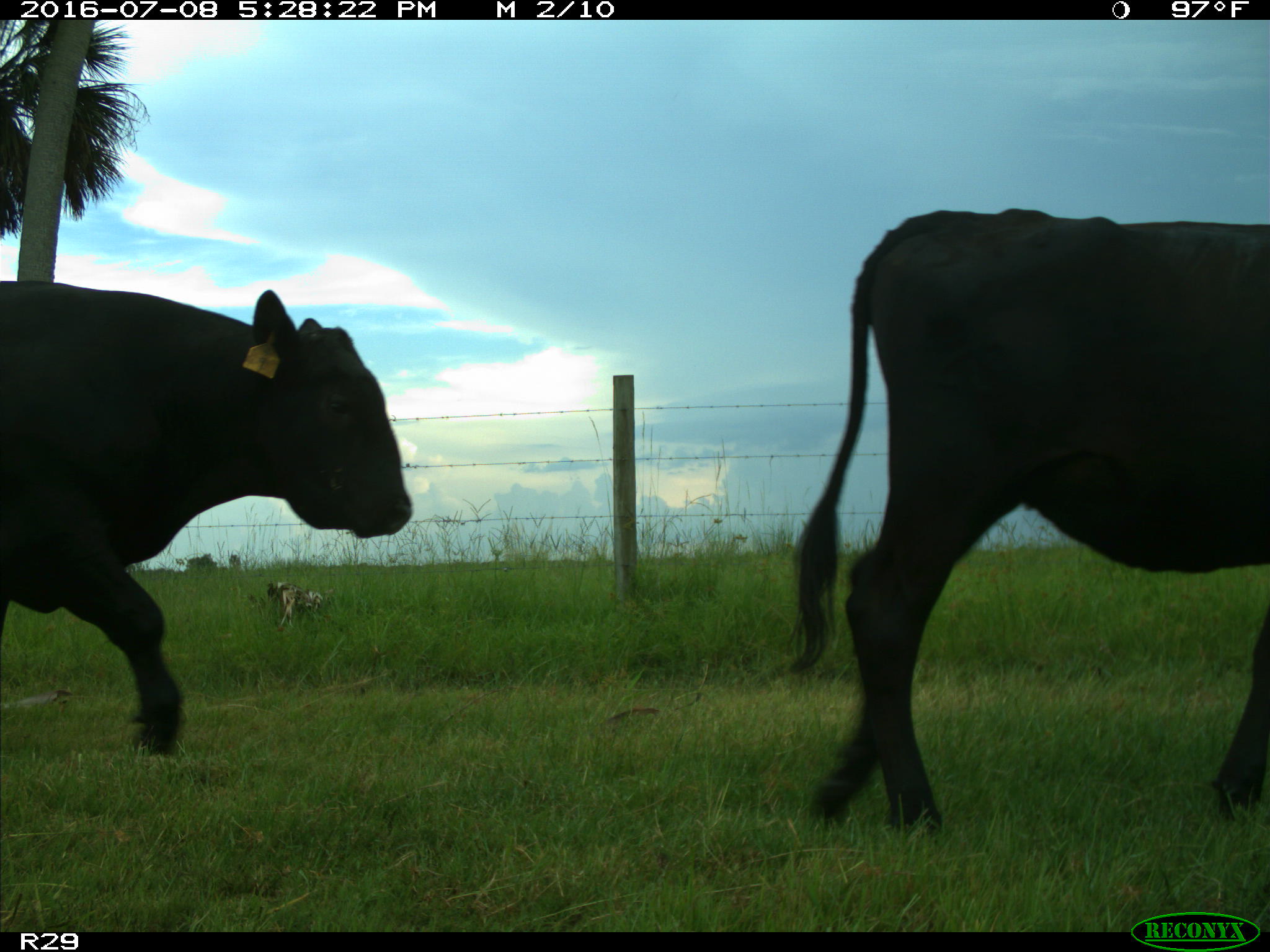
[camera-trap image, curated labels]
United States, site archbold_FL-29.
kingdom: Animalia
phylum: Chordata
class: Mammalia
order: Artiodactyla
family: Bovidae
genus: Bos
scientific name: Bos taurus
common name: domestic cow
Bos taurus (domestic cow).